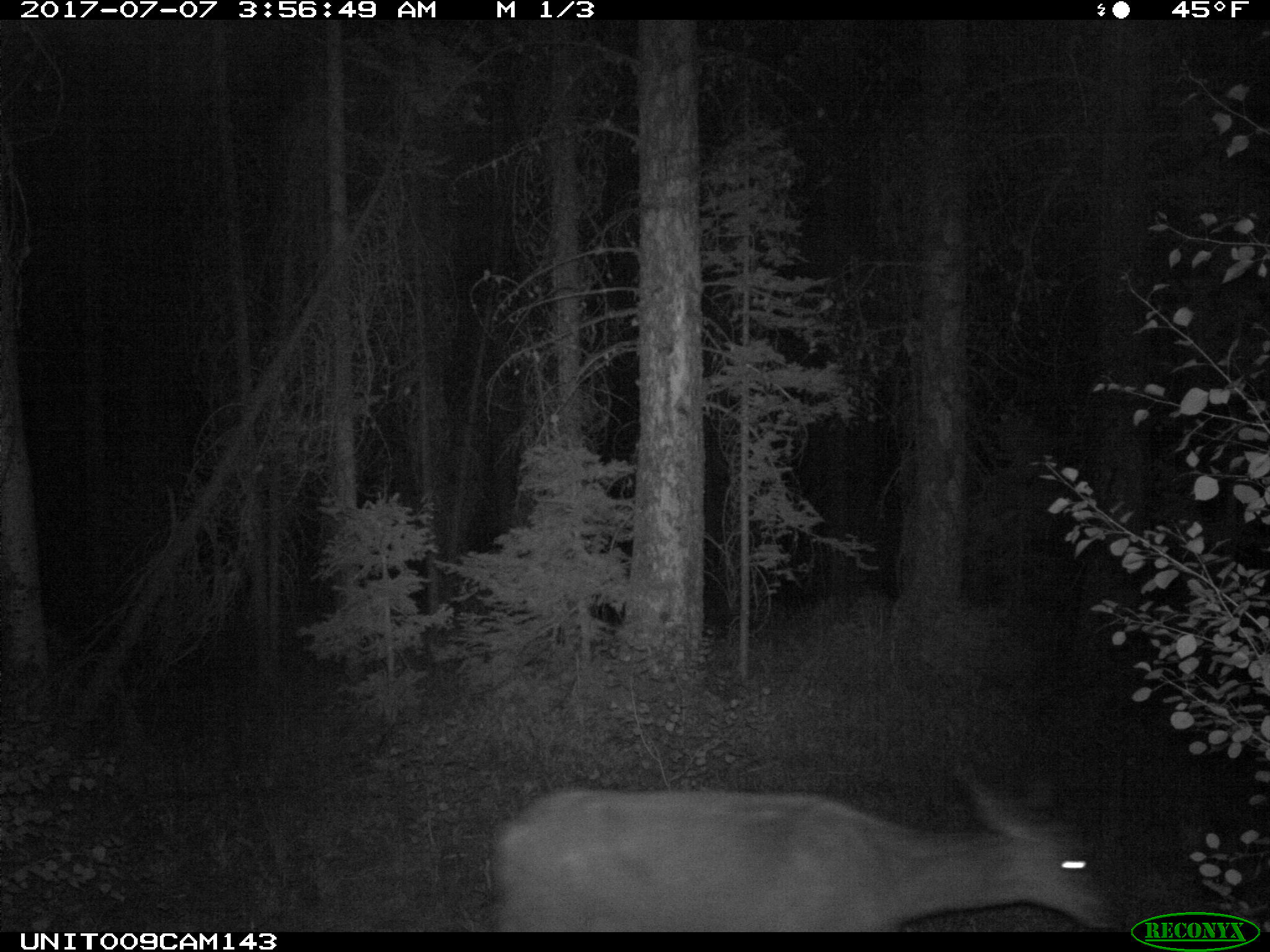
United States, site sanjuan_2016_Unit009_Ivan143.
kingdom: Animalia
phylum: Chordata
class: Mammalia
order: Artiodactyla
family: Cervidae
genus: Odocoileus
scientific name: Odocoileus hemionus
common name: mule deer